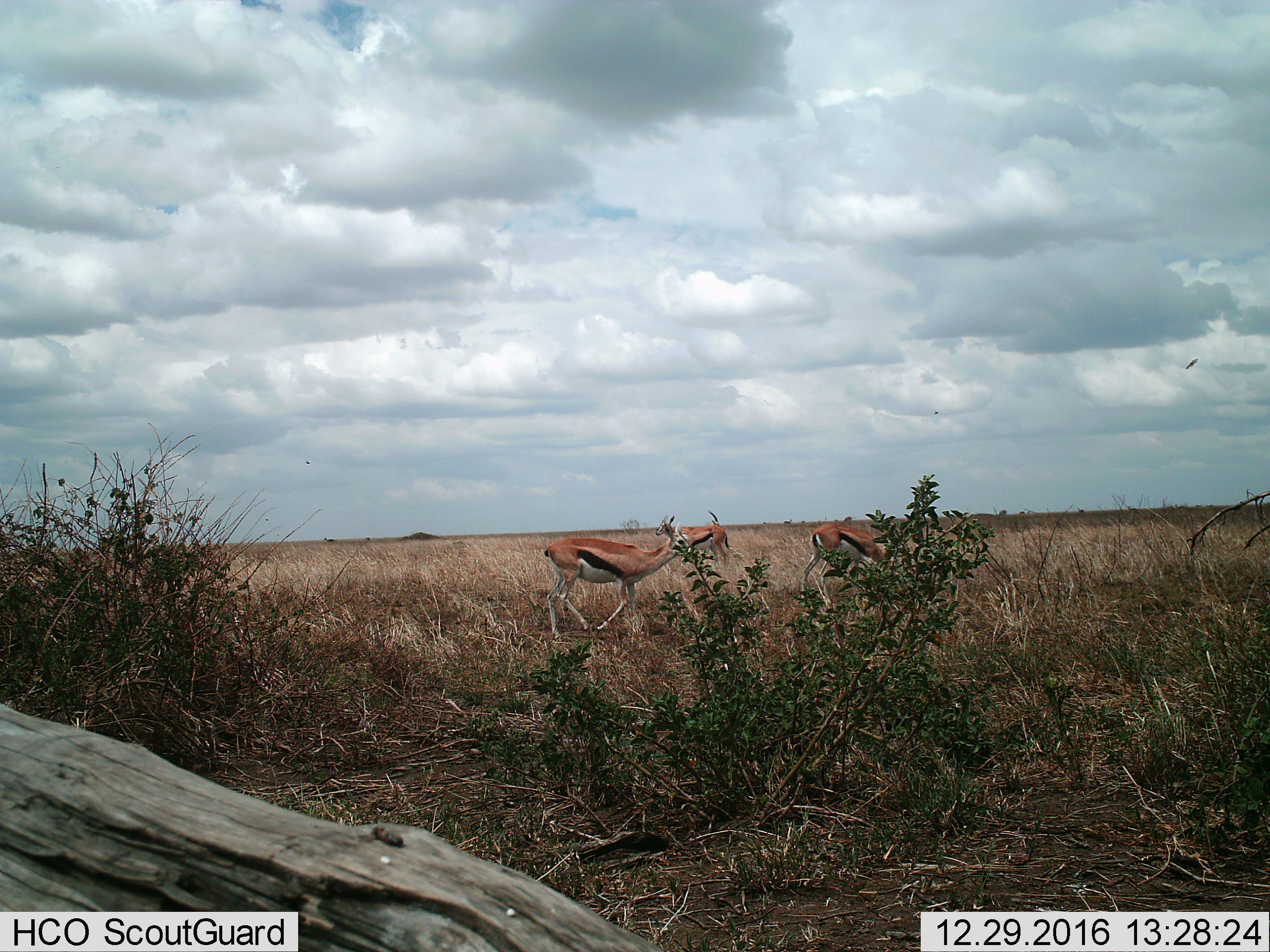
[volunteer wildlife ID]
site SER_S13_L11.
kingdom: Animalia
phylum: Chordata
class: Mammalia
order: Artiodactyla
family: Bovidae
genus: Eudorcas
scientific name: Eudorcas thomsonii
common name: thomson's gazelle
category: gazellethomsons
Gazellethomsons (thomson's gazelle) (Eudorcas thomsonii), count 3. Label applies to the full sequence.